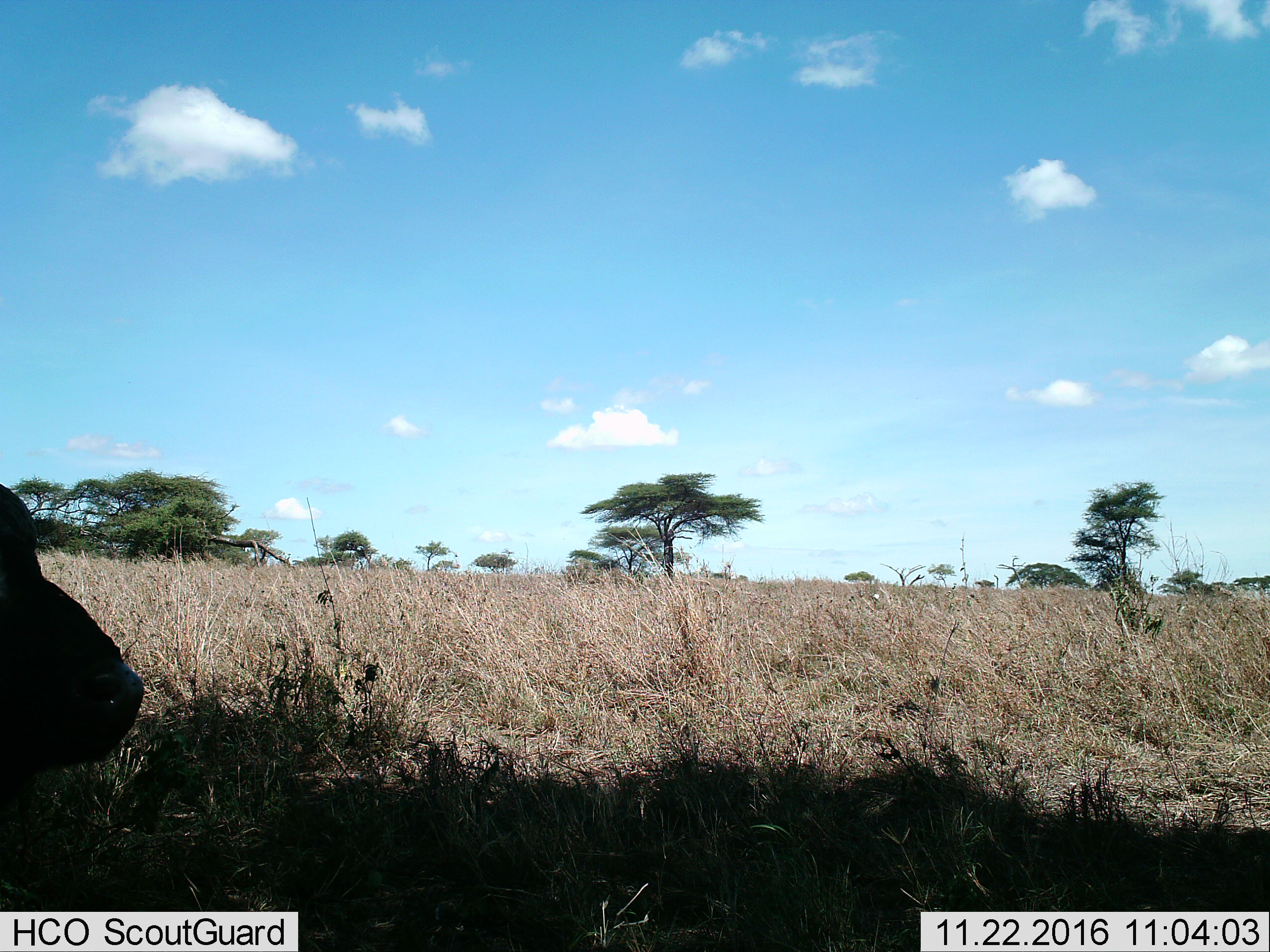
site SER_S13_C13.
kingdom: Animalia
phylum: Chordata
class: Mammalia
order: Artiodactyla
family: Bovidae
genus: Syncerus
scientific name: Syncerus caffer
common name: african buffalo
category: buffalo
Buffalo (african buffalo) (Syncerus caffer), count 1. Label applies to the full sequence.